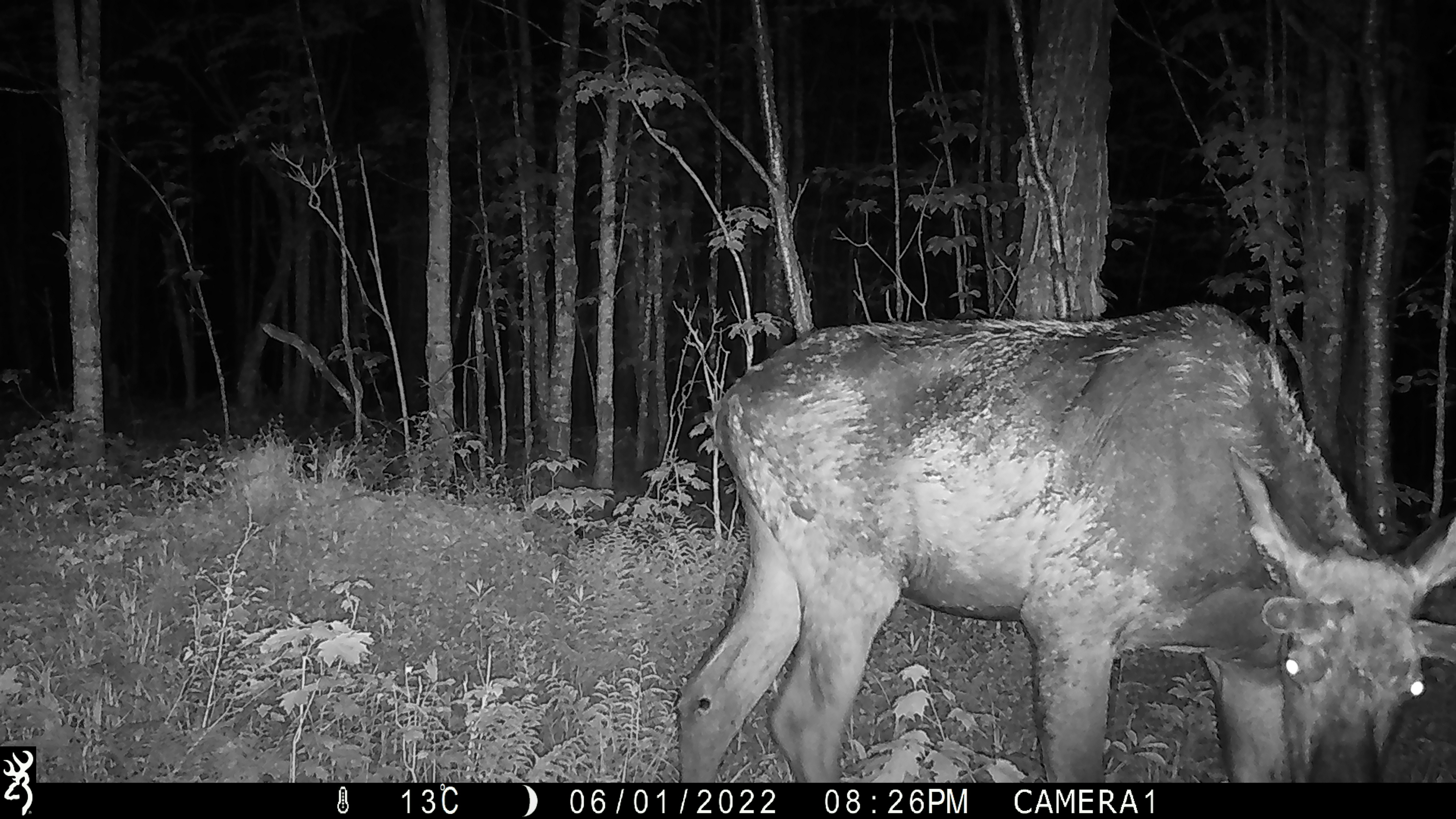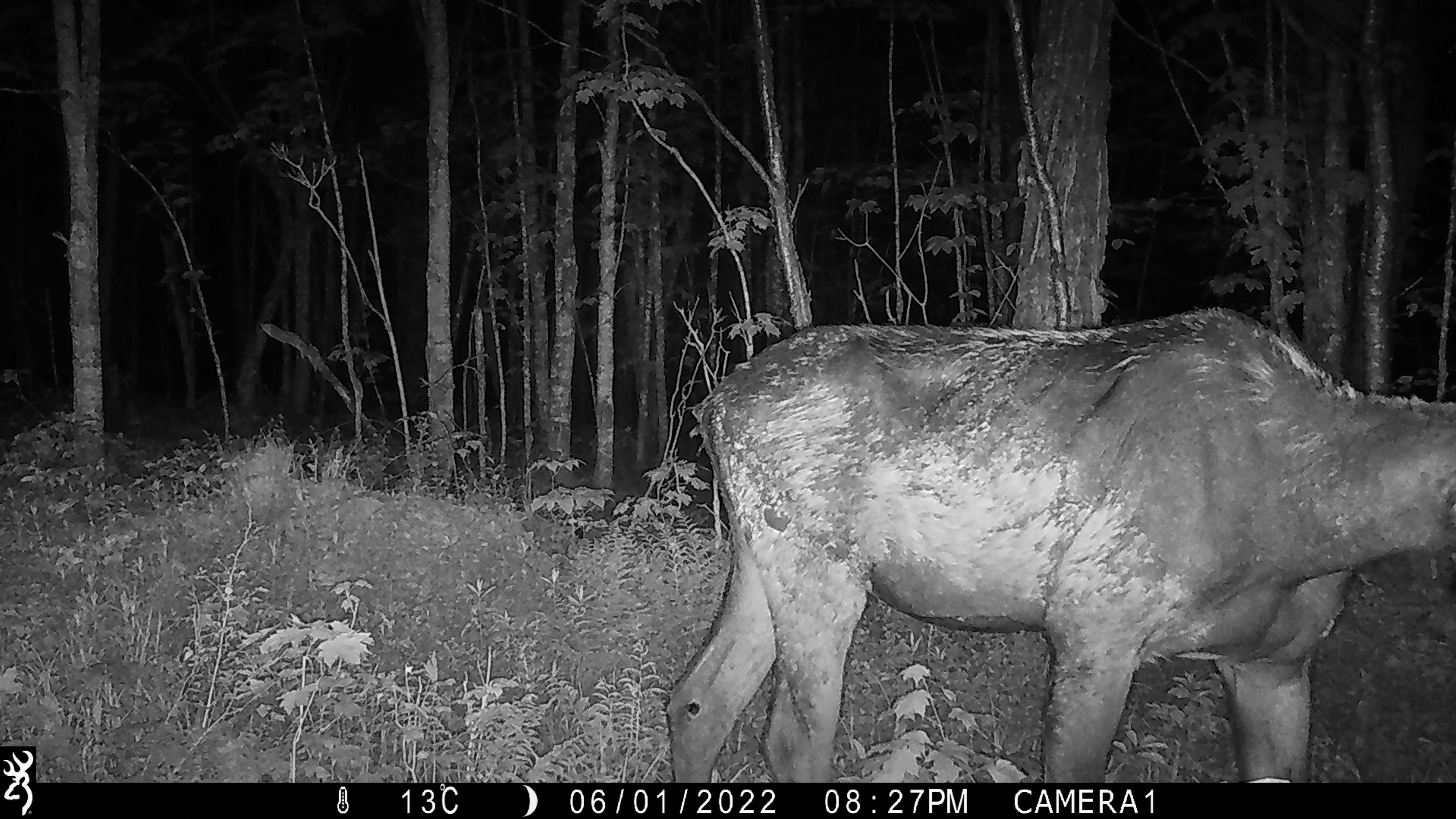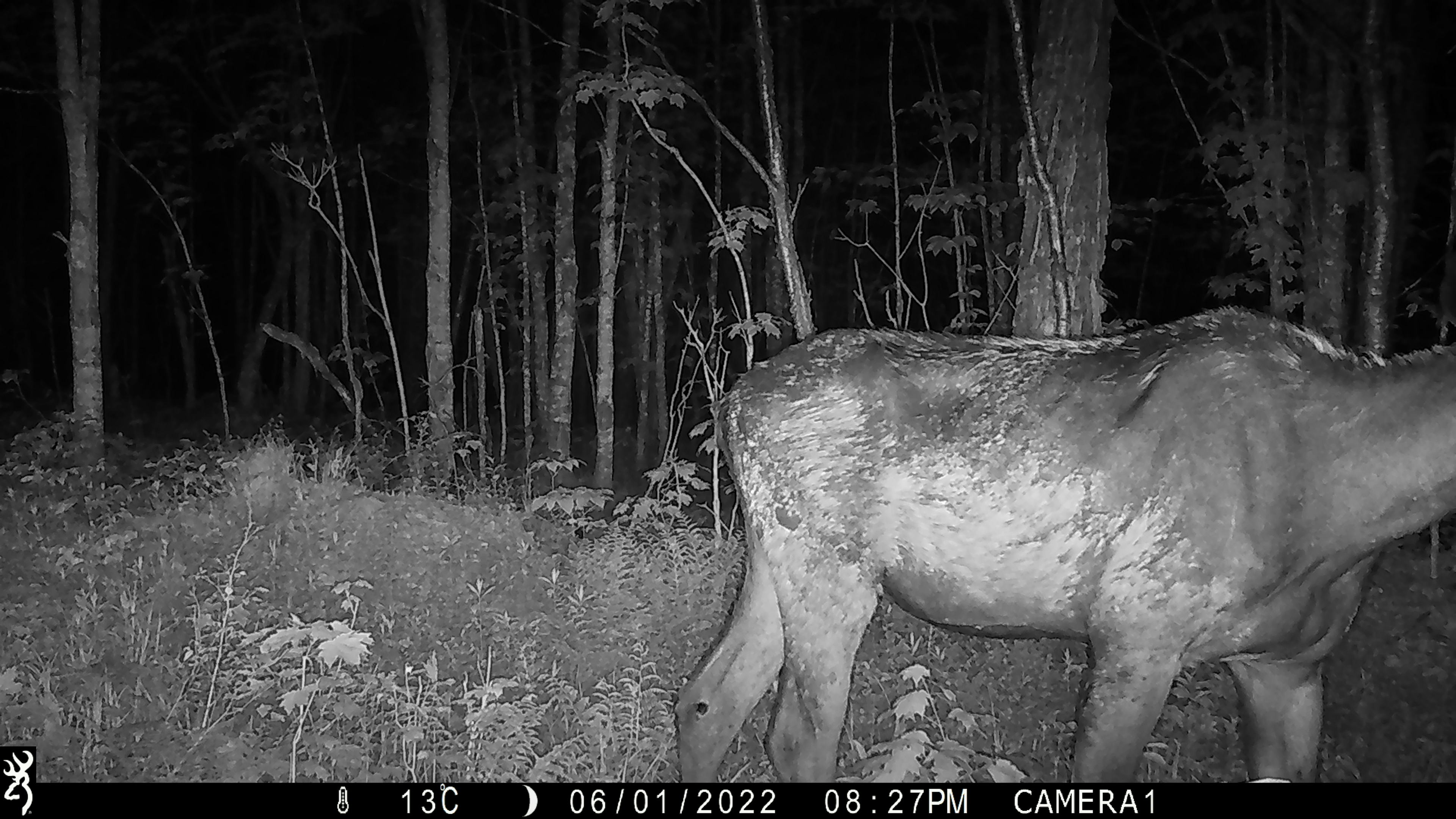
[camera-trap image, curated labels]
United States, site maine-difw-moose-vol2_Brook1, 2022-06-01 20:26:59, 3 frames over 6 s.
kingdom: Animalia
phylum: Chordata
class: Mammalia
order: Artiodactyla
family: Cervidae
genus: Alces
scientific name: Alces alces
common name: moose